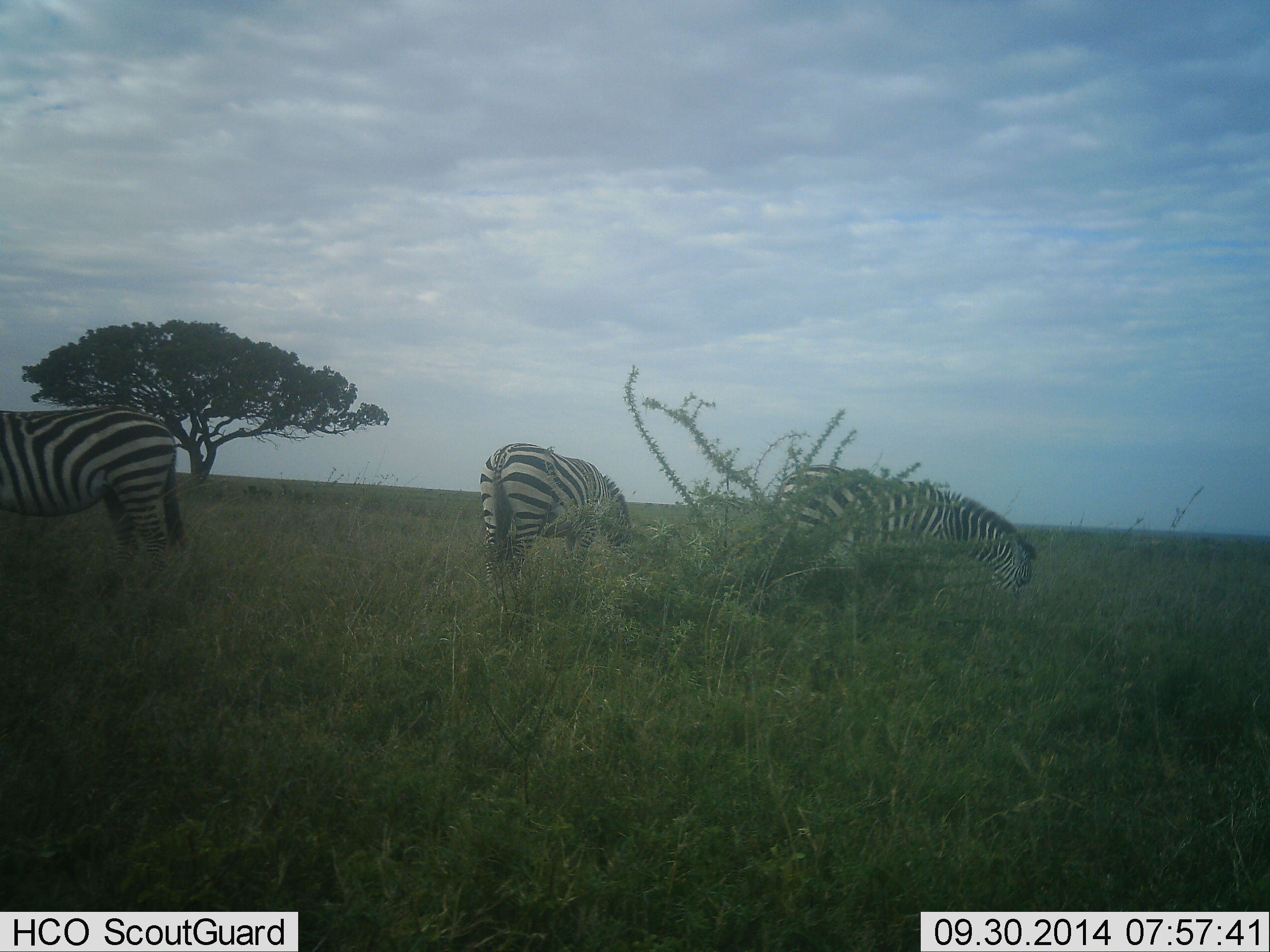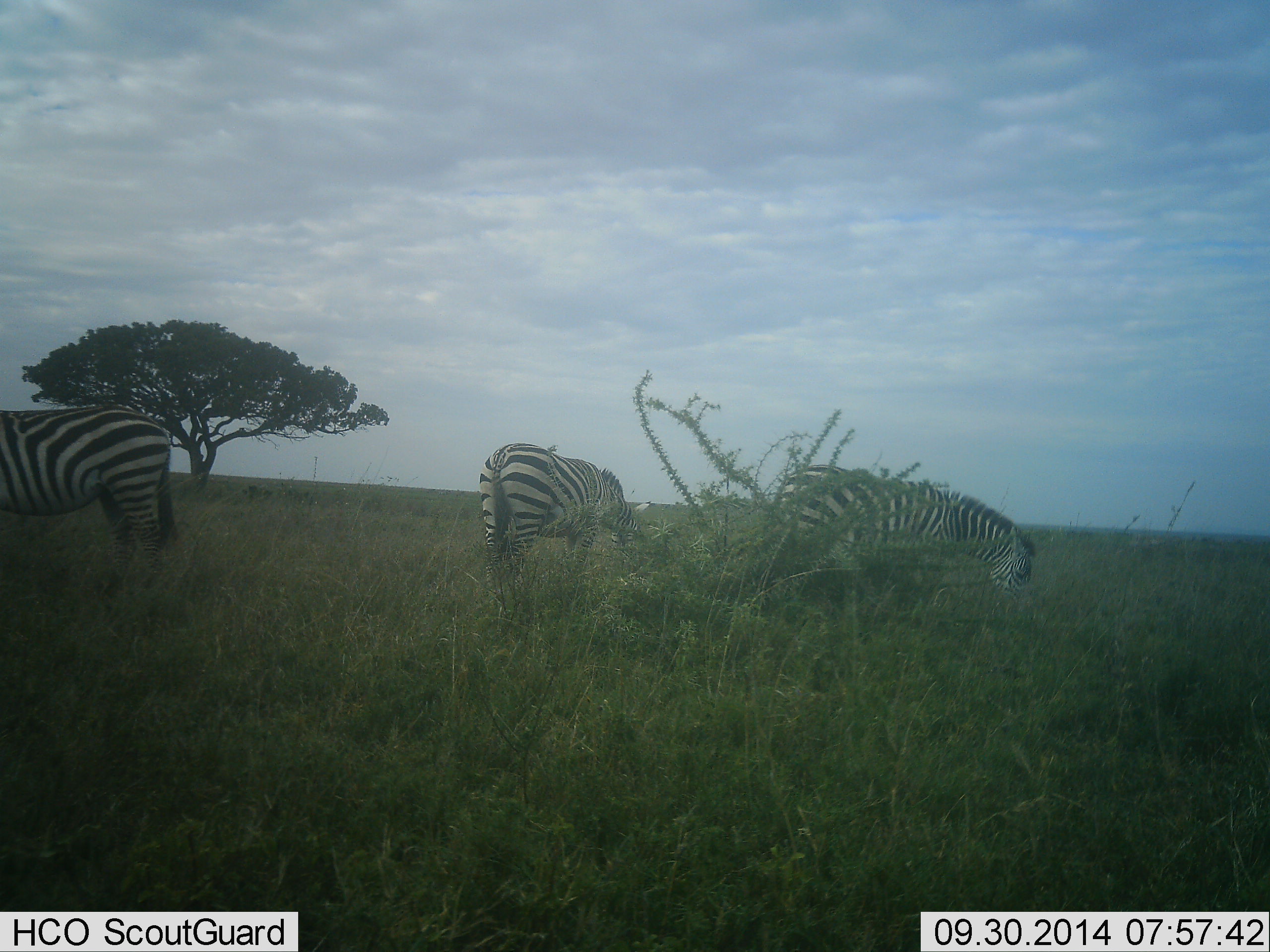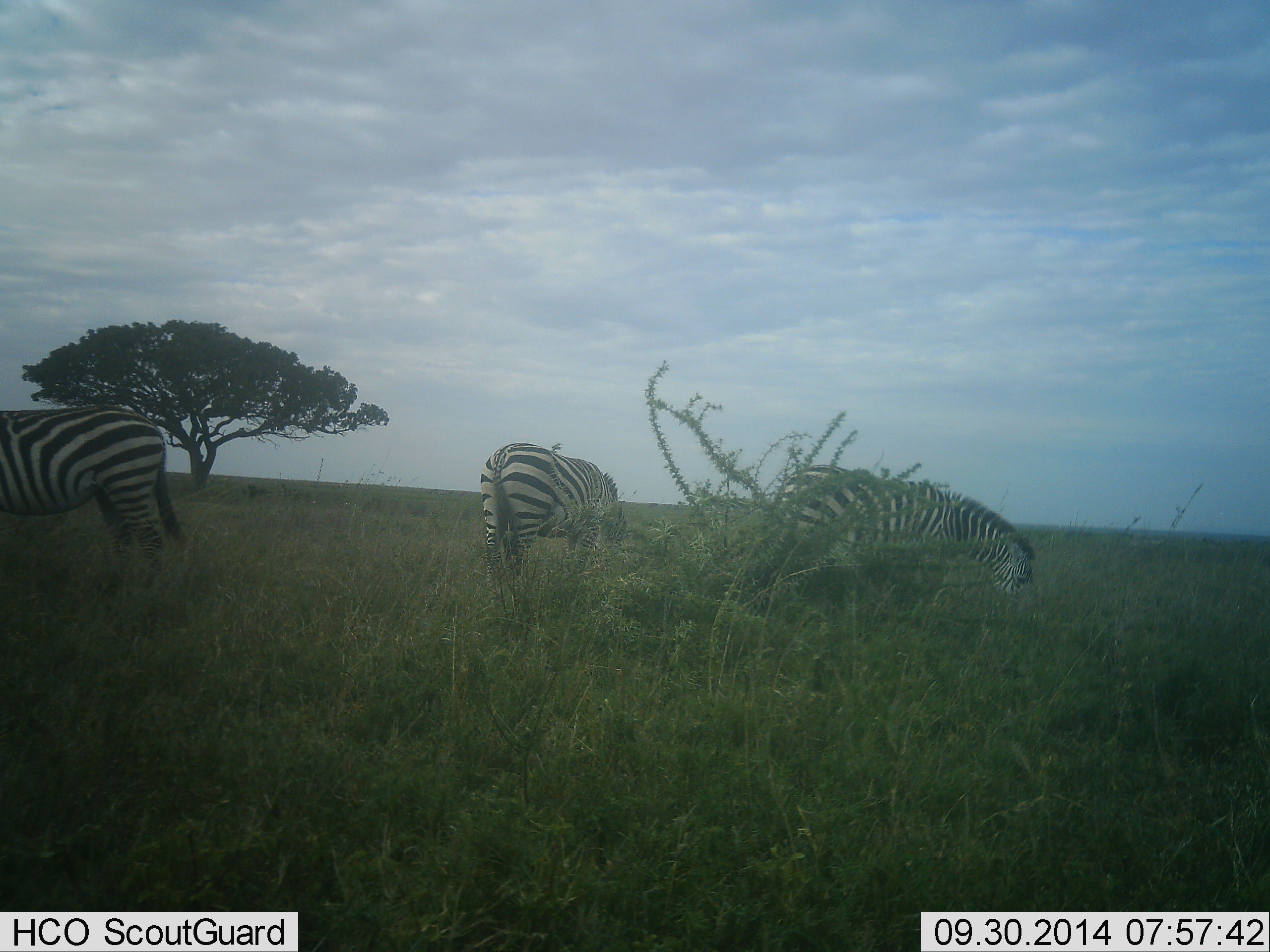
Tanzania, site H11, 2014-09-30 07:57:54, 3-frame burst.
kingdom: Animalia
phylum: Chordata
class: Mammalia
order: Perissodactyla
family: Equidae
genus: Equus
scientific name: Equus quagga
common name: plains zebra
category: zebra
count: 3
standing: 50%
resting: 0%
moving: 0%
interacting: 0%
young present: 0%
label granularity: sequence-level